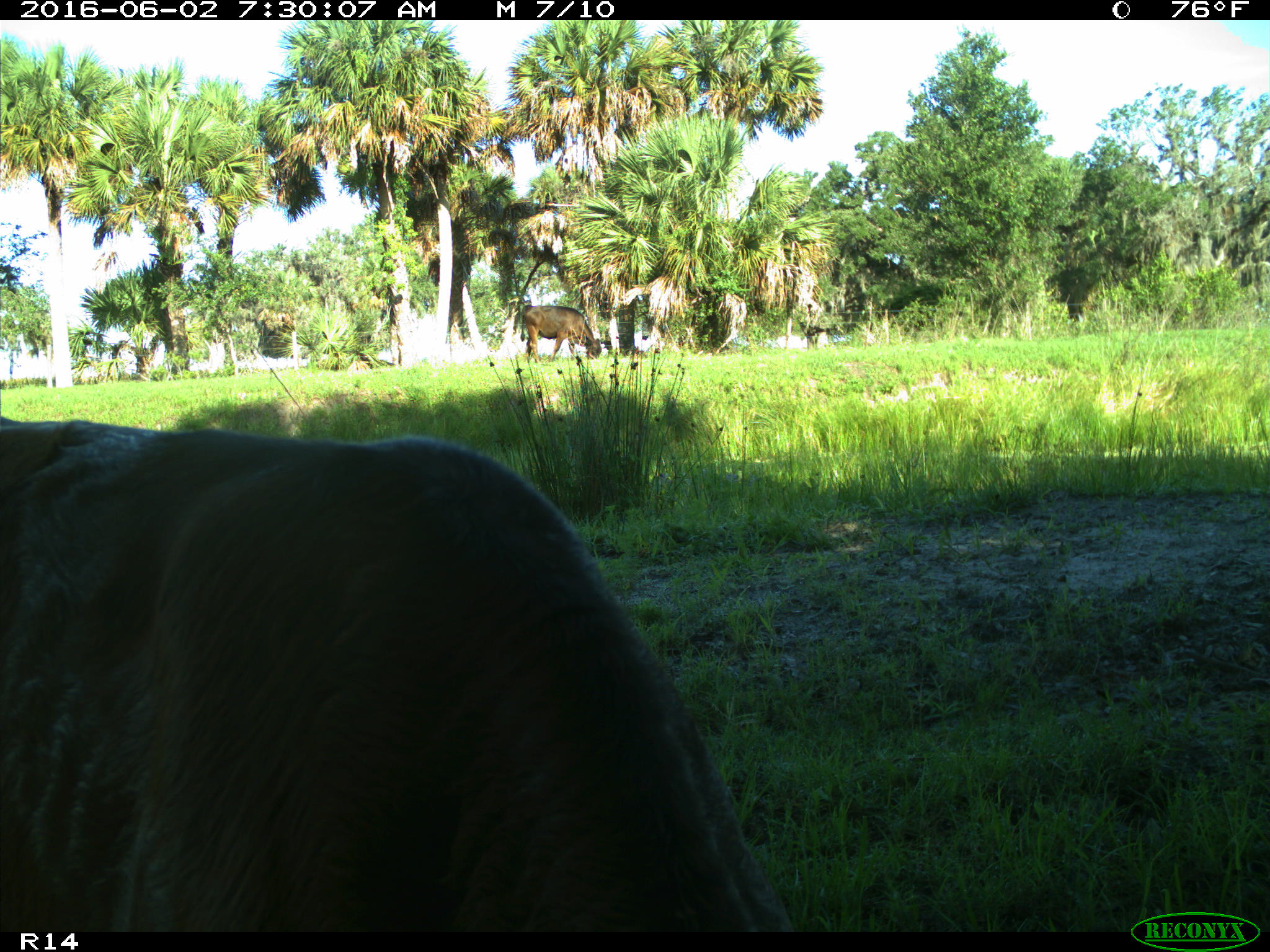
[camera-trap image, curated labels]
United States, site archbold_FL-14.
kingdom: Animalia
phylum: Chordata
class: Mammalia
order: Artiodactyla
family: Suidae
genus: Sus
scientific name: Sus scrofa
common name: wild boar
Sus scrofa (wild boar).